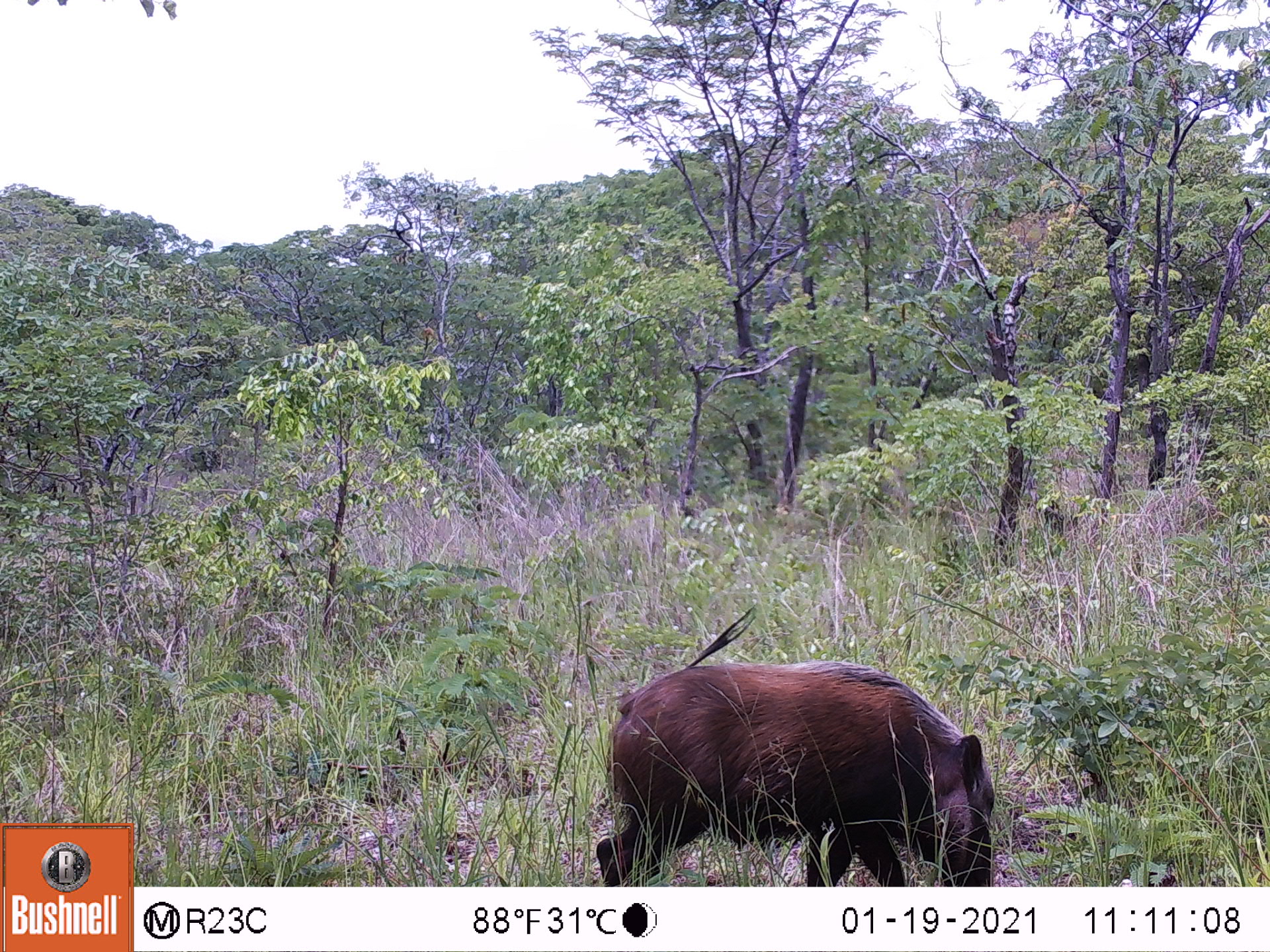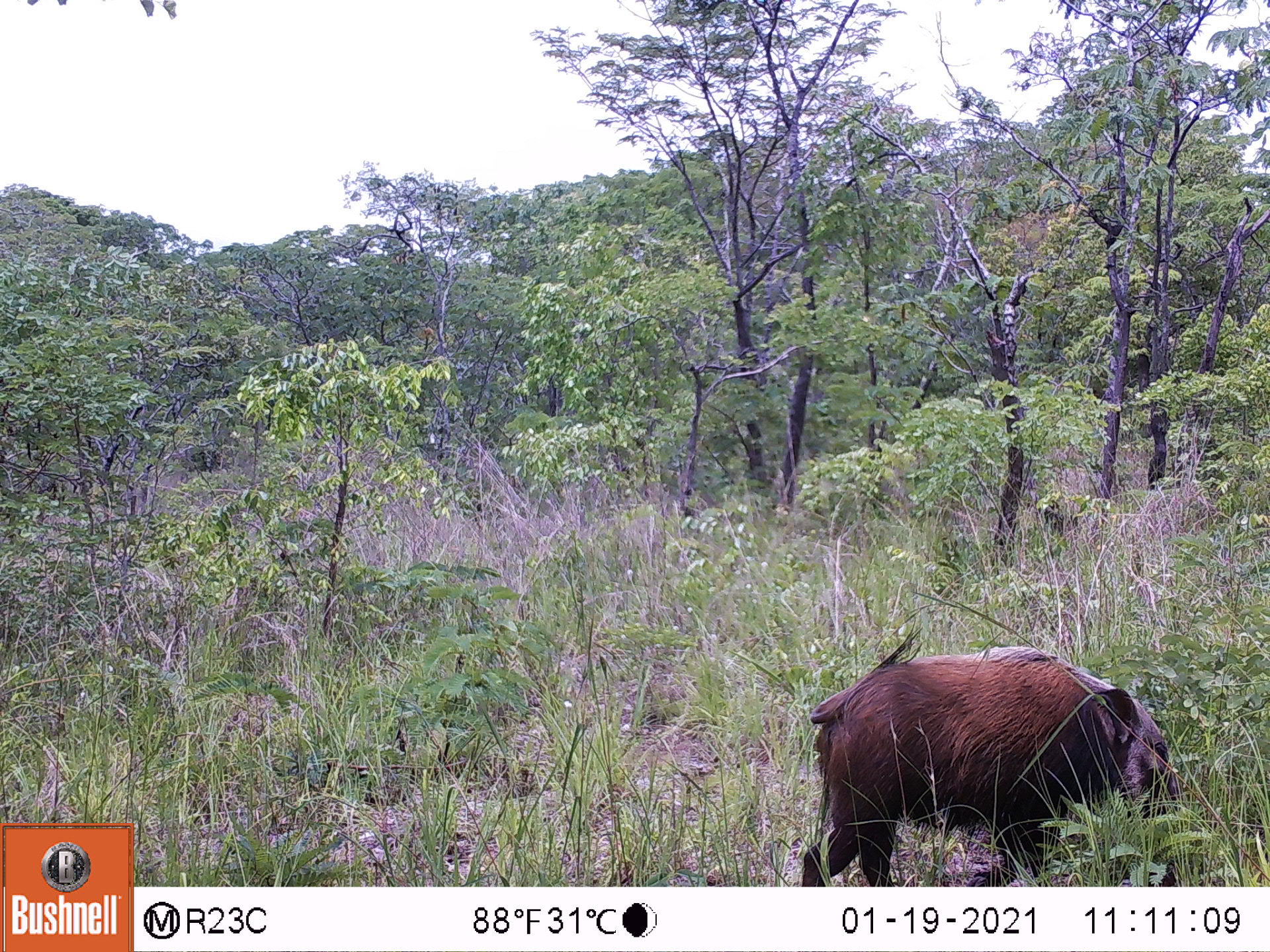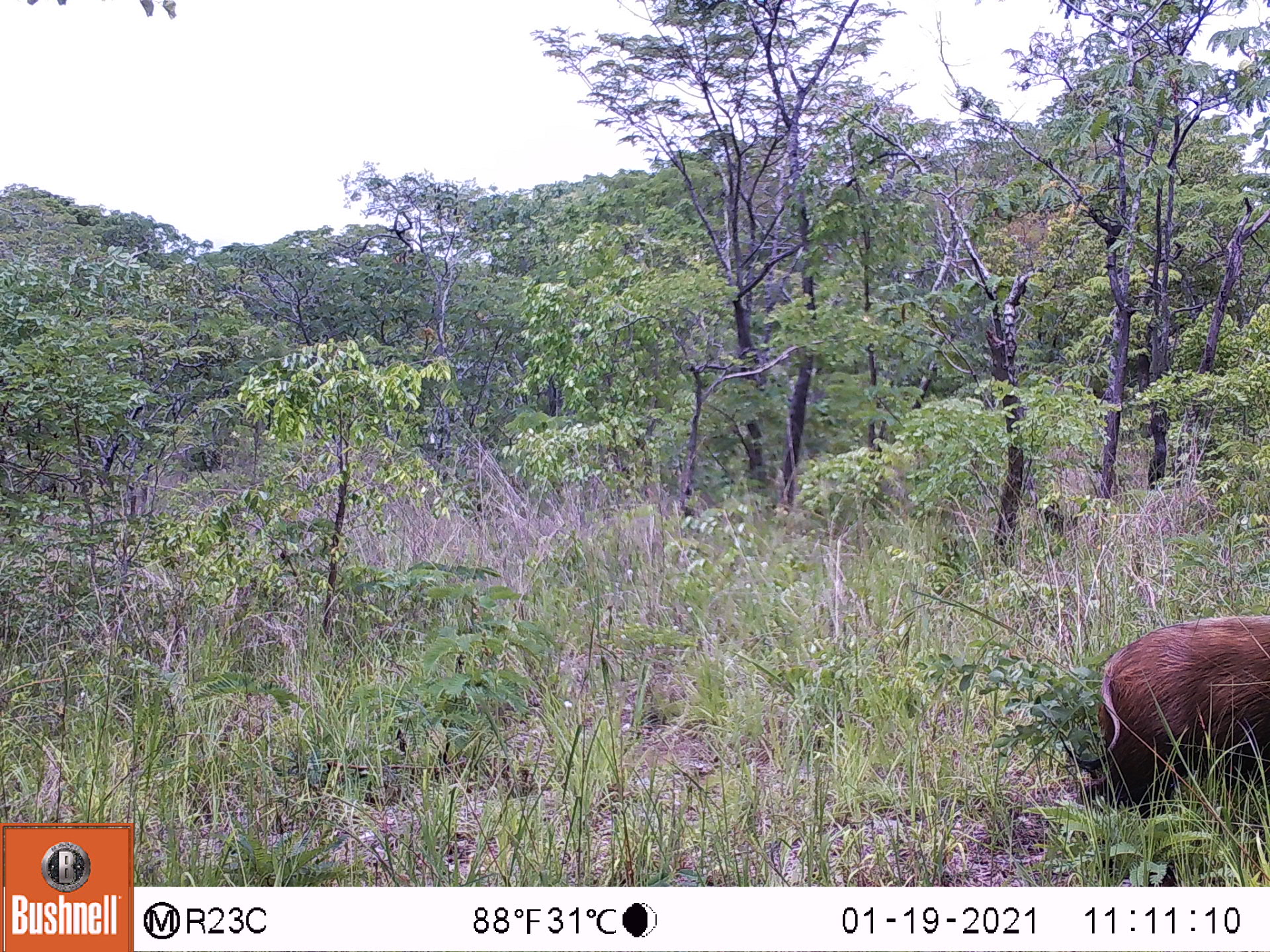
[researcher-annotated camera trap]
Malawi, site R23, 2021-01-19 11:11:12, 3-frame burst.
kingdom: Animalia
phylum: Chordata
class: Mammalia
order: Artiodactyla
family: Suidae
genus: Potamochoerus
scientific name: Potamochoerus larvatus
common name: bushpig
Bushpig (Potamochoerus larvatus), count 1.